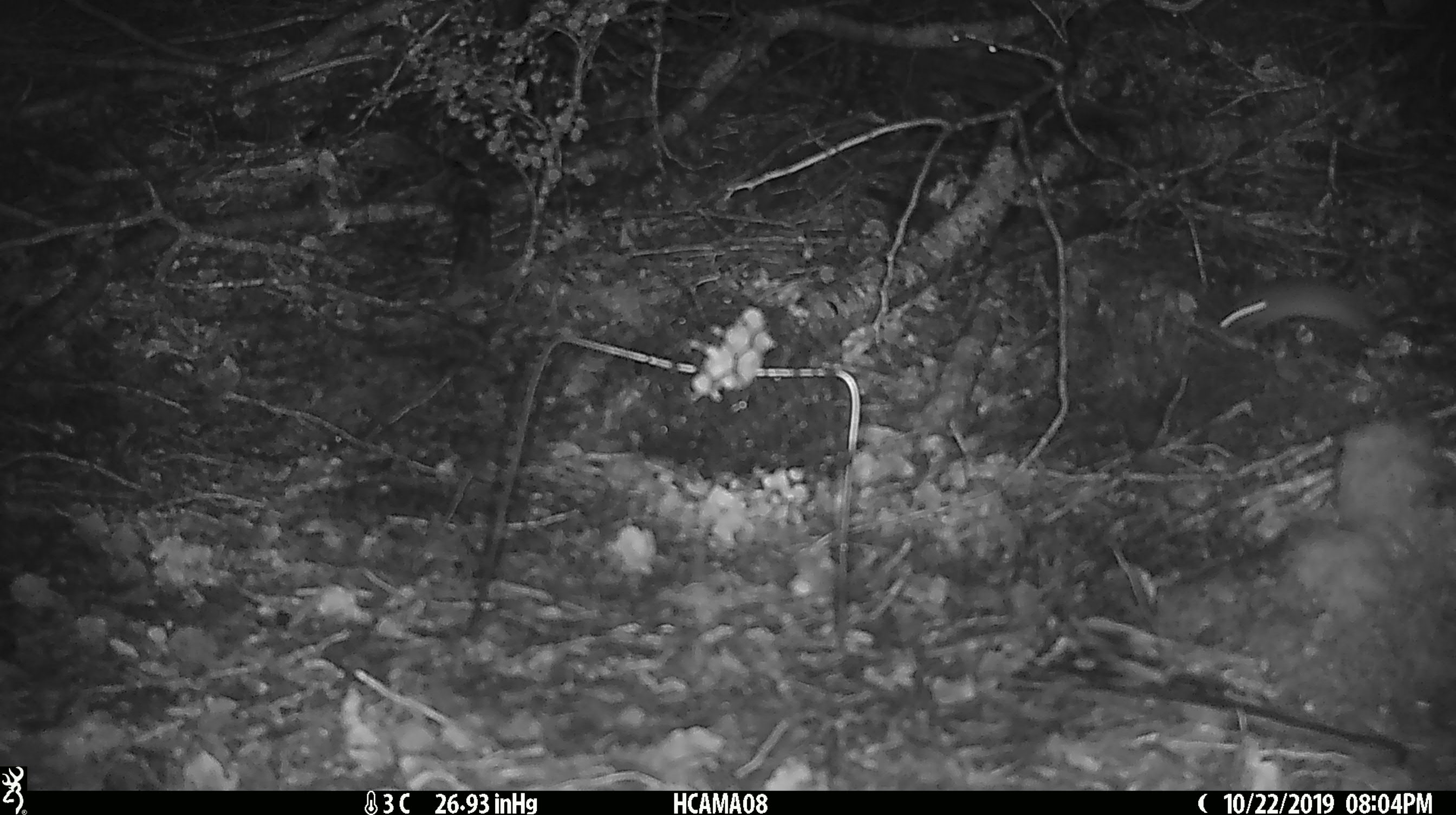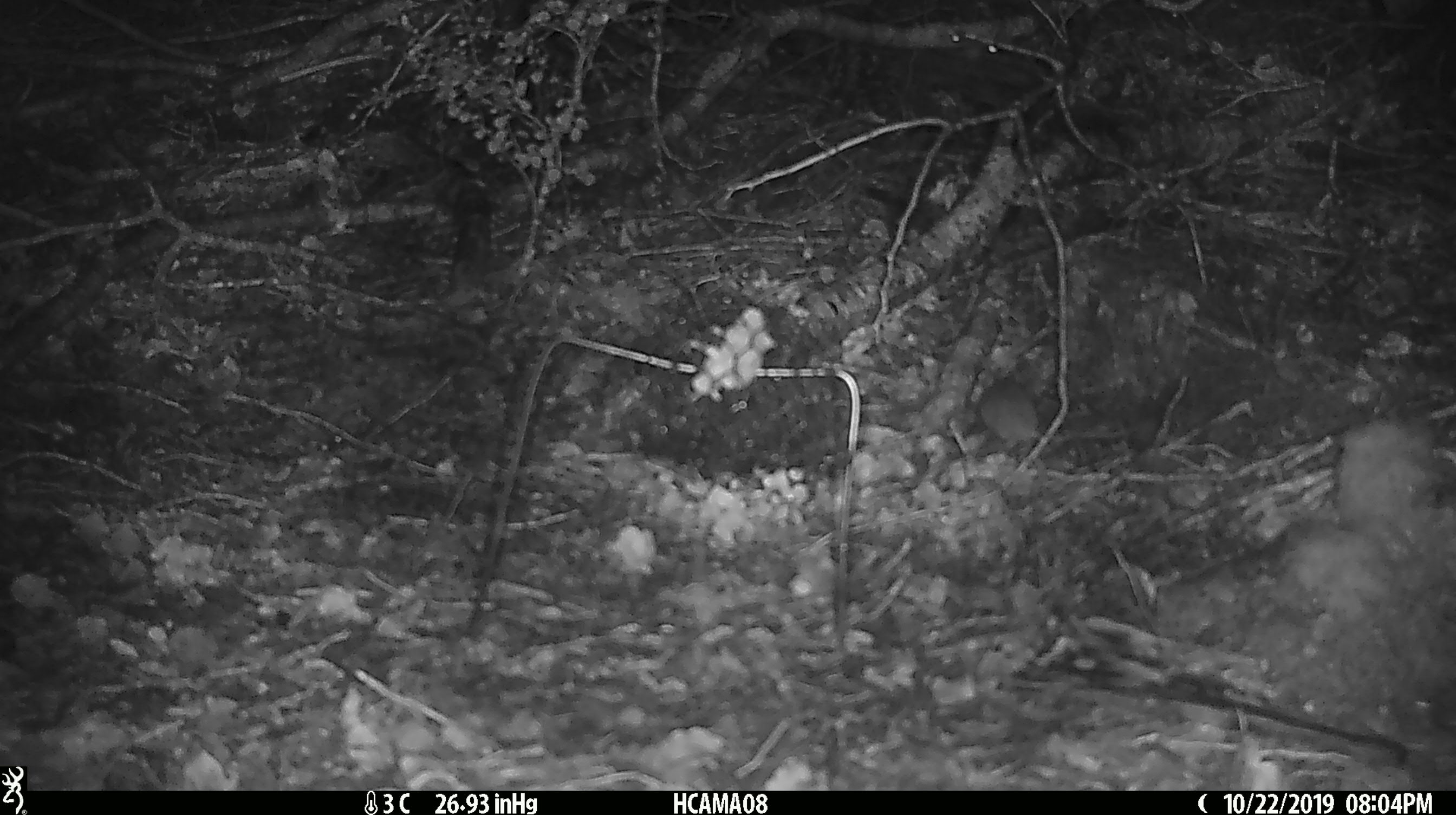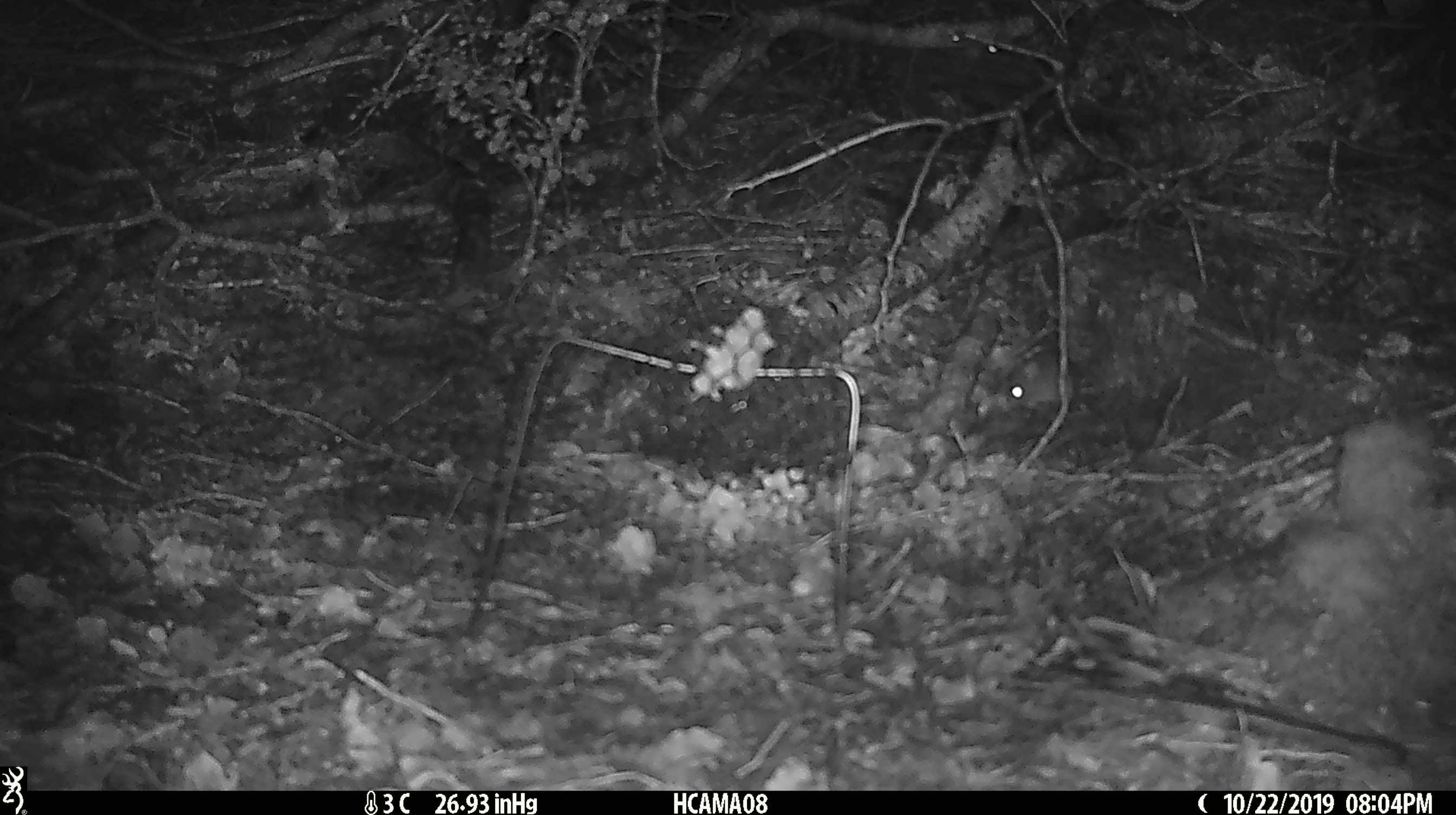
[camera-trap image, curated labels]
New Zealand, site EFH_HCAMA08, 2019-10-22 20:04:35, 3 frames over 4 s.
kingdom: Animalia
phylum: Chordata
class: Mammalia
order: Rodentia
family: Muridae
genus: Mus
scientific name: Mus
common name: mouse